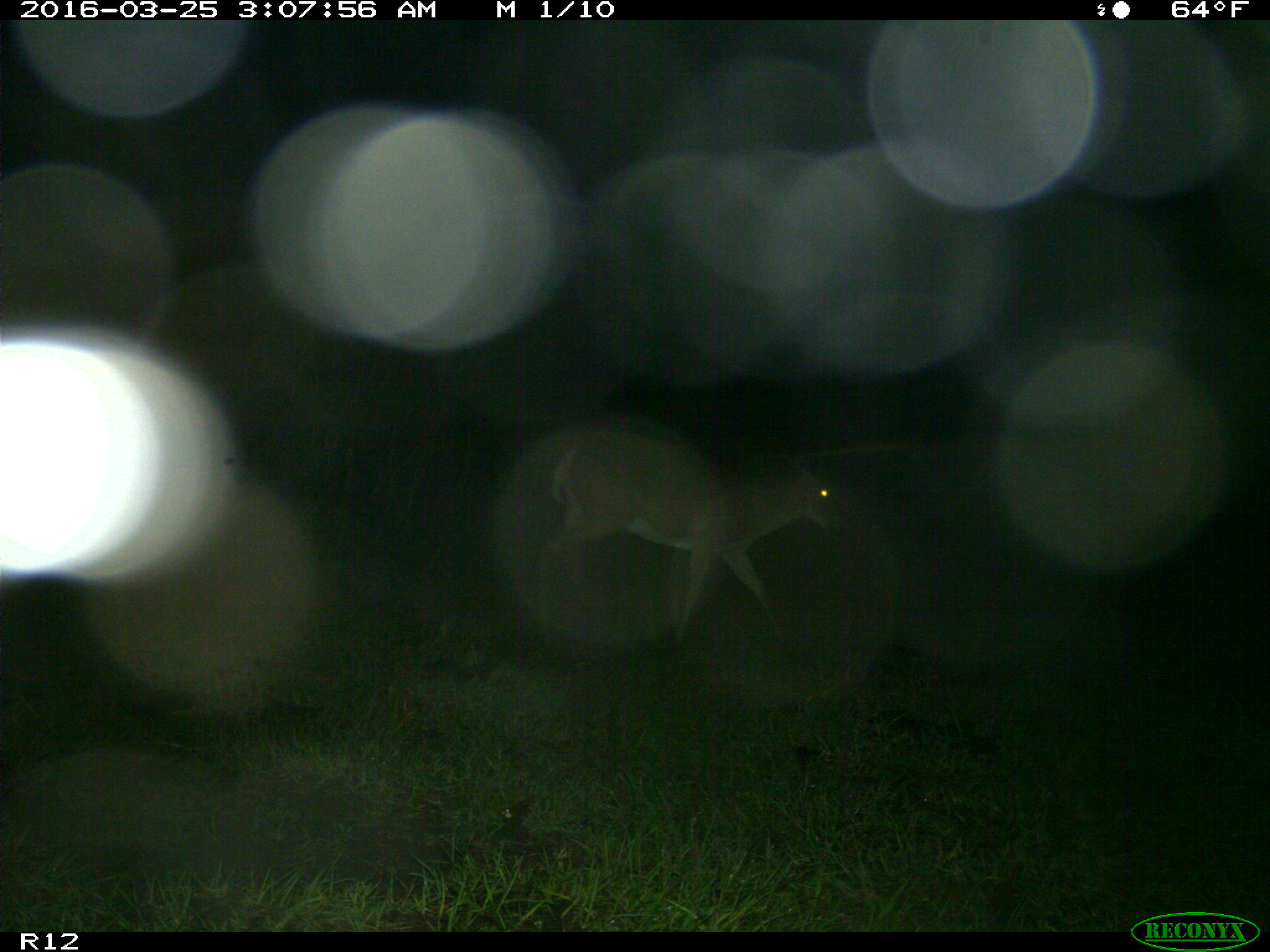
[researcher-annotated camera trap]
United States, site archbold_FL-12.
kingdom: Animalia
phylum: Chordata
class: Mammalia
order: Artiodactyla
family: Cervidae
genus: Odocoileus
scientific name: Odocoileus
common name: deer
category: unidentified deer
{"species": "unidentified deer (deer) (Odocoileus)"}